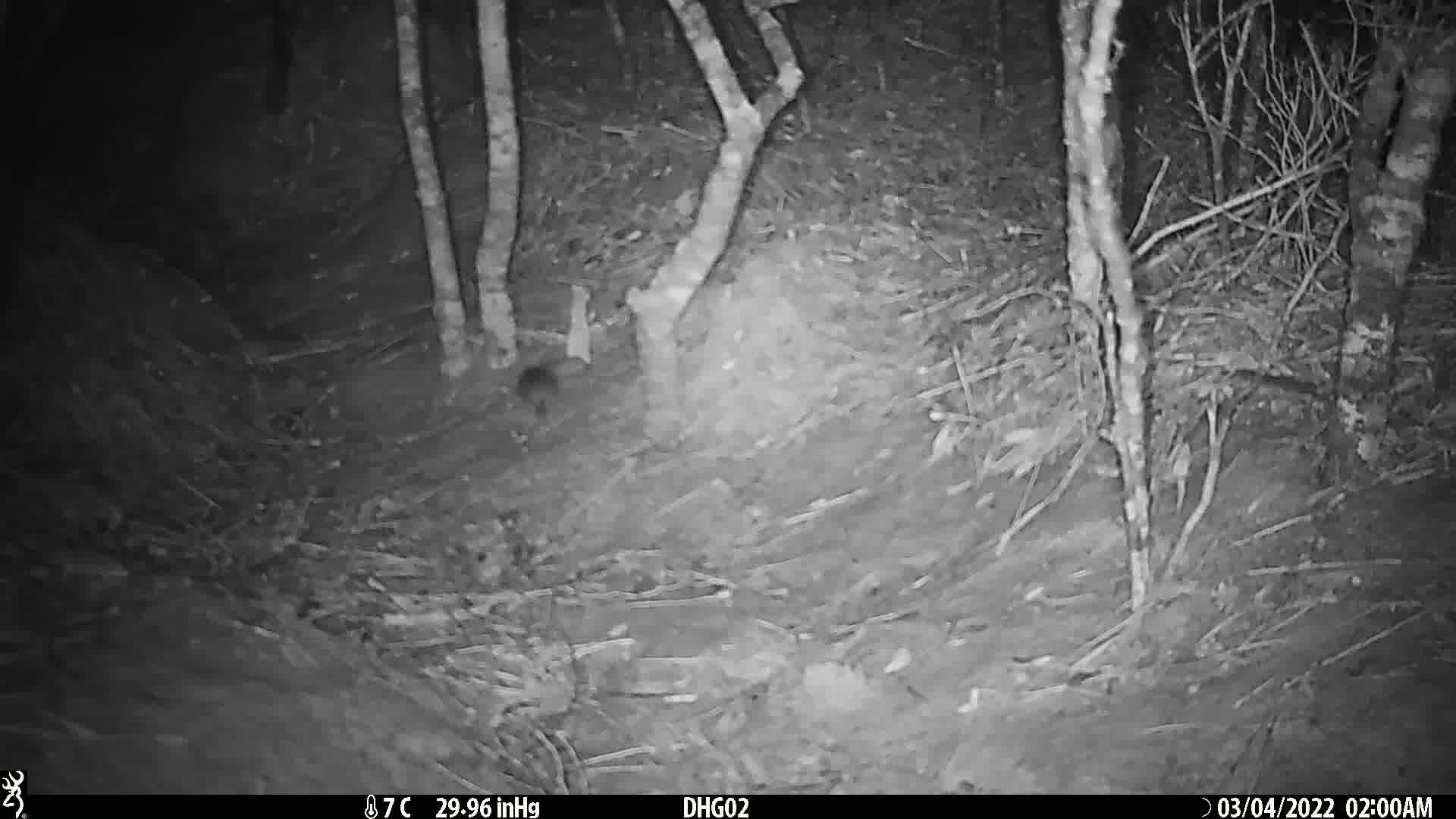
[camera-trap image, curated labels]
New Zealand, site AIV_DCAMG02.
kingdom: Animalia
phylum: Chordata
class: Mammalia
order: Rodentia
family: Muridae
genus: Mus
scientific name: Mus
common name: mouse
Mouse (Mus).